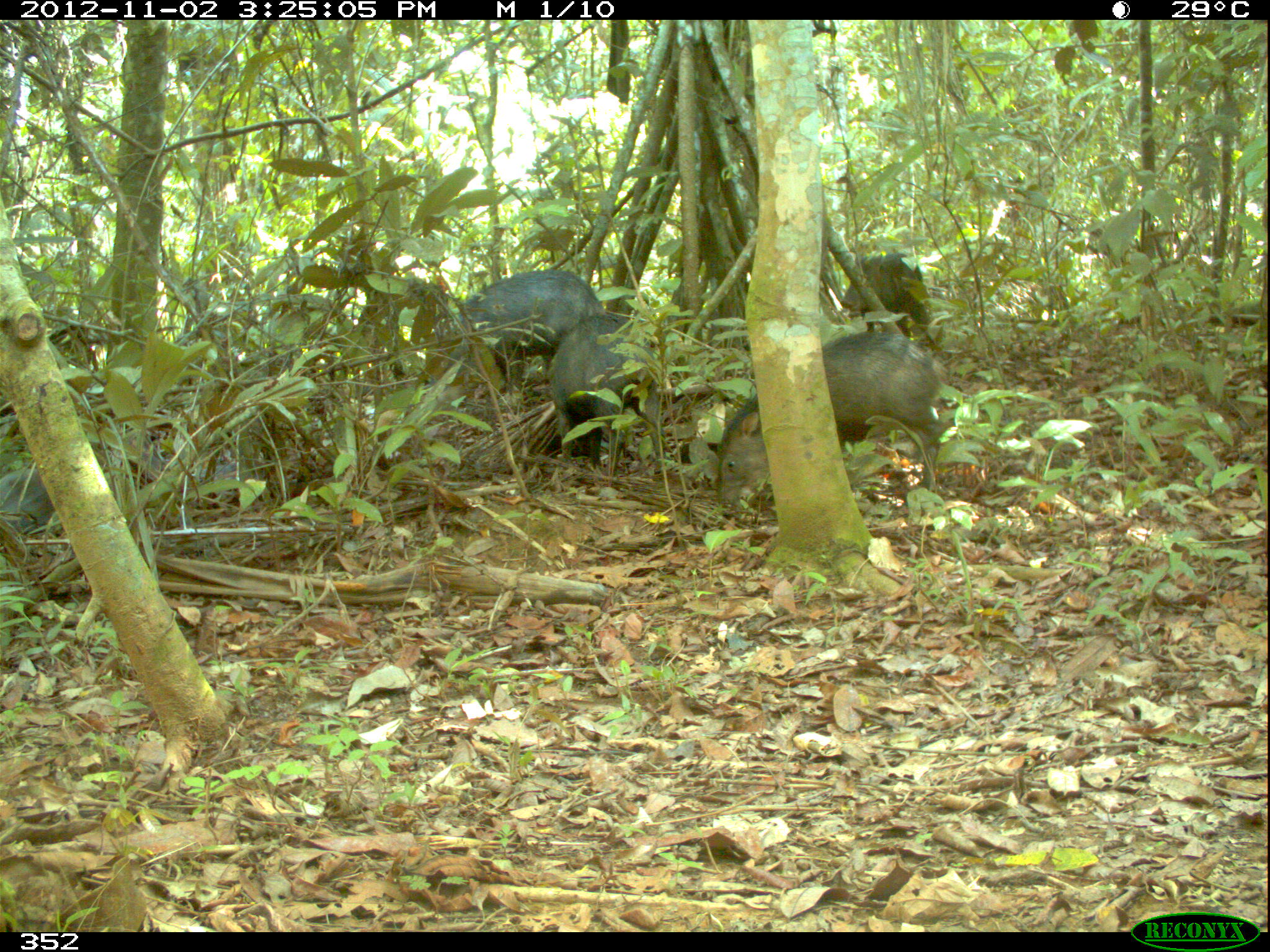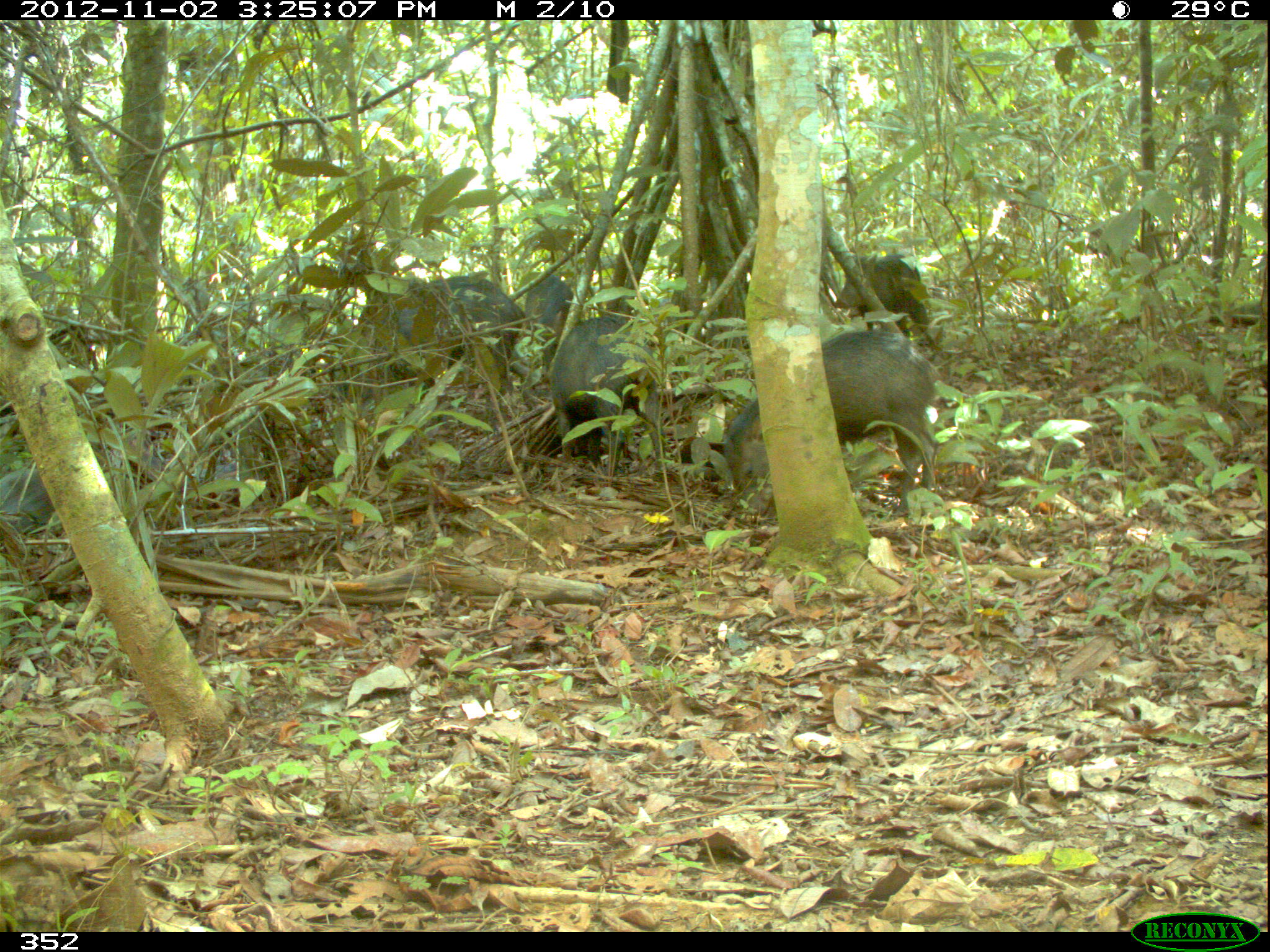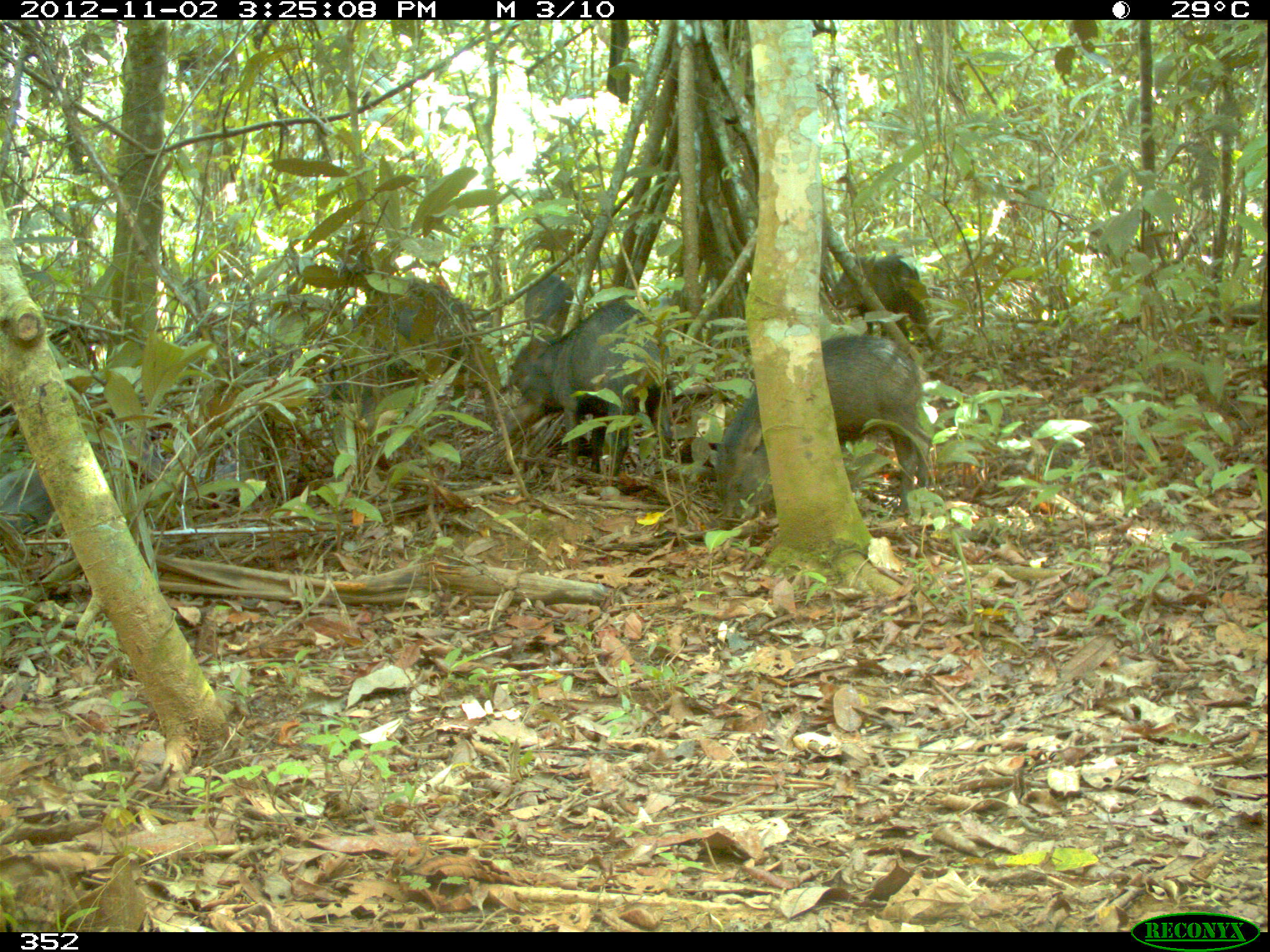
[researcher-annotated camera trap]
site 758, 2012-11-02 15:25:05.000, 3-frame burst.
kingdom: Animalia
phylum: Chordata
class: Mammalia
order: Artiodactyla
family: Tayassuidae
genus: Tayassu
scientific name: Tayassu pecari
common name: white-lipped peccary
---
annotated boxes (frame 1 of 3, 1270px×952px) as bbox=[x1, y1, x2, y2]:
tayassu pecari: bbox=[705, 330, 948, 513]; bbox=[546, 312, 668, 474]; bbox=[439, 268, 607, 374]; bbox=[840, 251, 924, 336]; bbox=[0, 466, 55, 540]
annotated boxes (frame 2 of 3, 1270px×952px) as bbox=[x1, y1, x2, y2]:
tayassu pecari: bbox=[717, 331, 942, 519]; bbox=[359, 268, 525, 389]; bbox=[554, 315, 654, 454]; bbox=[836, 257, 937, 329]; bbox=[0, 465, 87, 537]; bbox=[523, 277, 571, 371]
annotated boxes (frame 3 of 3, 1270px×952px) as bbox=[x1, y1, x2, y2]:
tayassu pecari: bbox=[707, 334, 936, 527]; bbox=[507, 298, 673, 484]; bbox=[326, 272, 479, 388]; bbox=[827, 252, 937, 351]; bbox=[0, 468, 54, 530]; bbox=[519, 276, 576, 331]